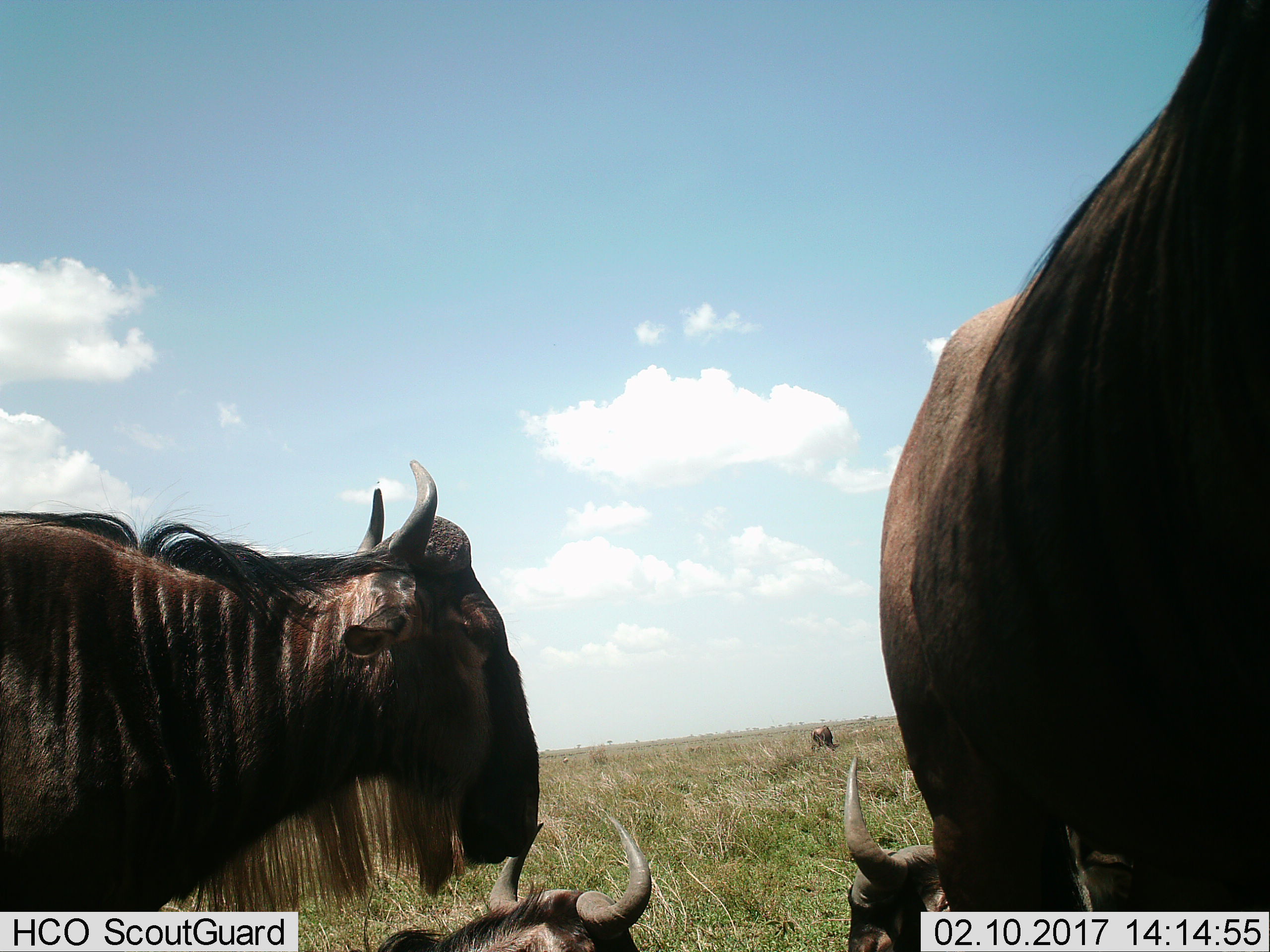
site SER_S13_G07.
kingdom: Animalia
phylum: Chordata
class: Mammalia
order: Artiodactyla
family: Bovidae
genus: Connochaetes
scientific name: Connochaetes taurinus taurinus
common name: blue wildebeest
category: wildebeestblue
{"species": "wildebeestblue (blue wildebeest) (Connochaetes taurinus taurinus)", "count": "5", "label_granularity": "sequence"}